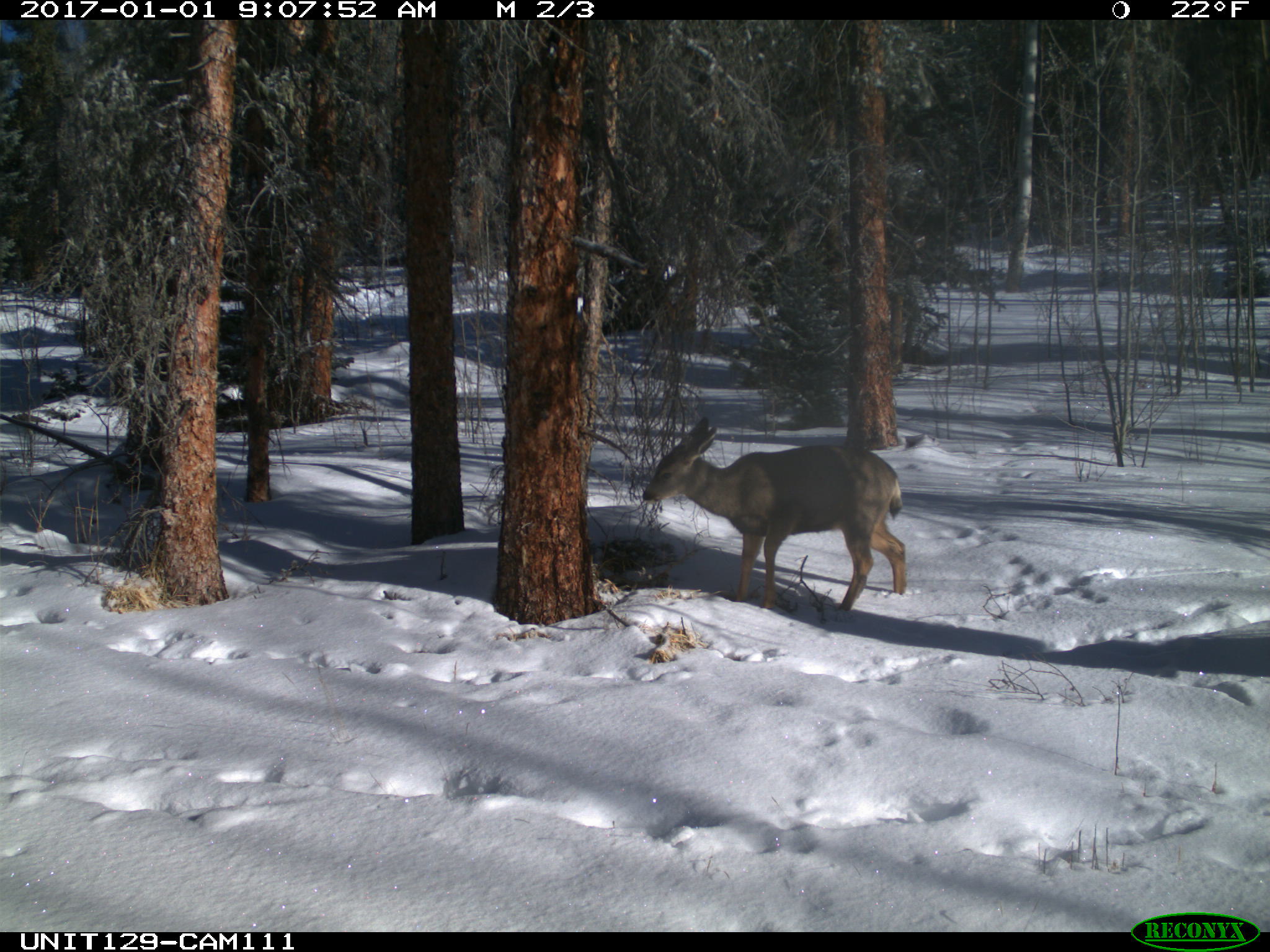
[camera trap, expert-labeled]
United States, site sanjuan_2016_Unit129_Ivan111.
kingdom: Animalia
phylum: Chordata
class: Mammalia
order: Artiodactyla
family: Cervidae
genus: Odocoileus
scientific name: Odocoileus hemionus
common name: mule deer